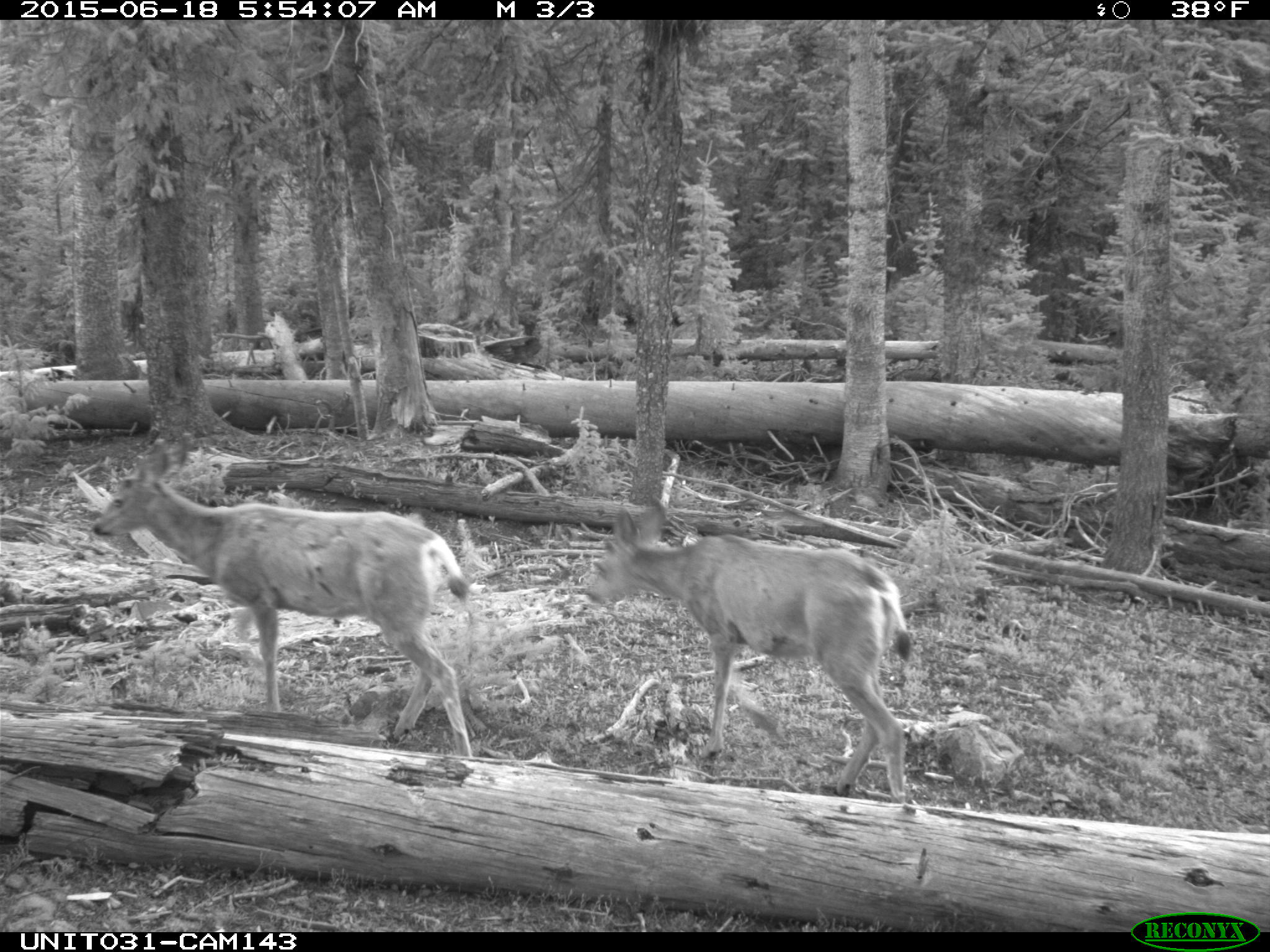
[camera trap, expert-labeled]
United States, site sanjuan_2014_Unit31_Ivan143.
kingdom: Animalia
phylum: Chordata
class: Mammalia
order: Artiodactyla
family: Cervidae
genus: Odocoileus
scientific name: Odocoileus hemionus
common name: mule deer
Odocoileus hemionus (mule deer).